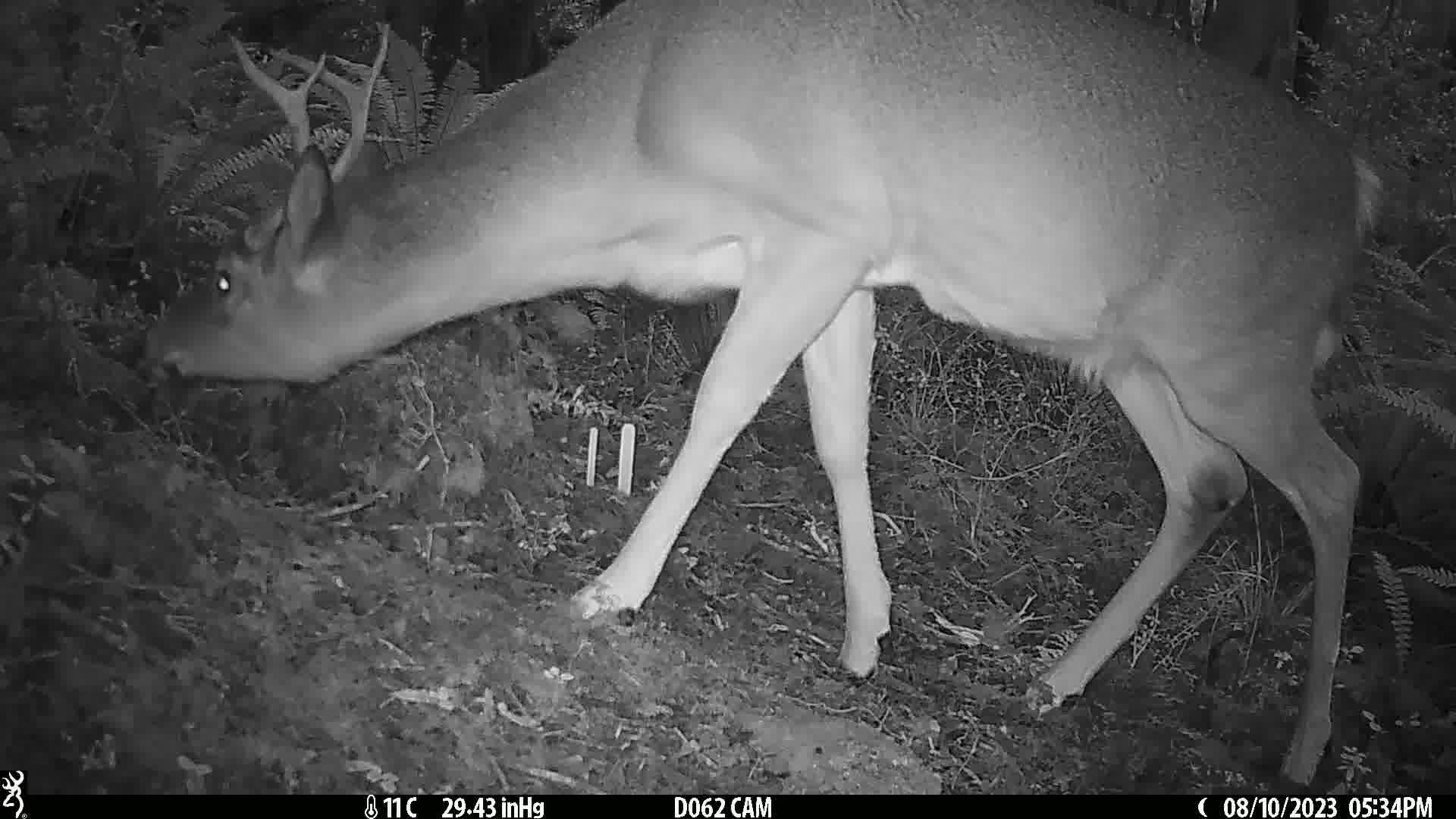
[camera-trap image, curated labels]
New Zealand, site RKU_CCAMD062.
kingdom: Animalia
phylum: Chordata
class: Mammalia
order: Artiodactyla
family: Cervidae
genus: Odocoileus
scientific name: Odocoileus virginianus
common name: white-tailed deer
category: white tailed deer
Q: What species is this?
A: White tailed deer (white-tailed deer) (Odocoileus virginianus).